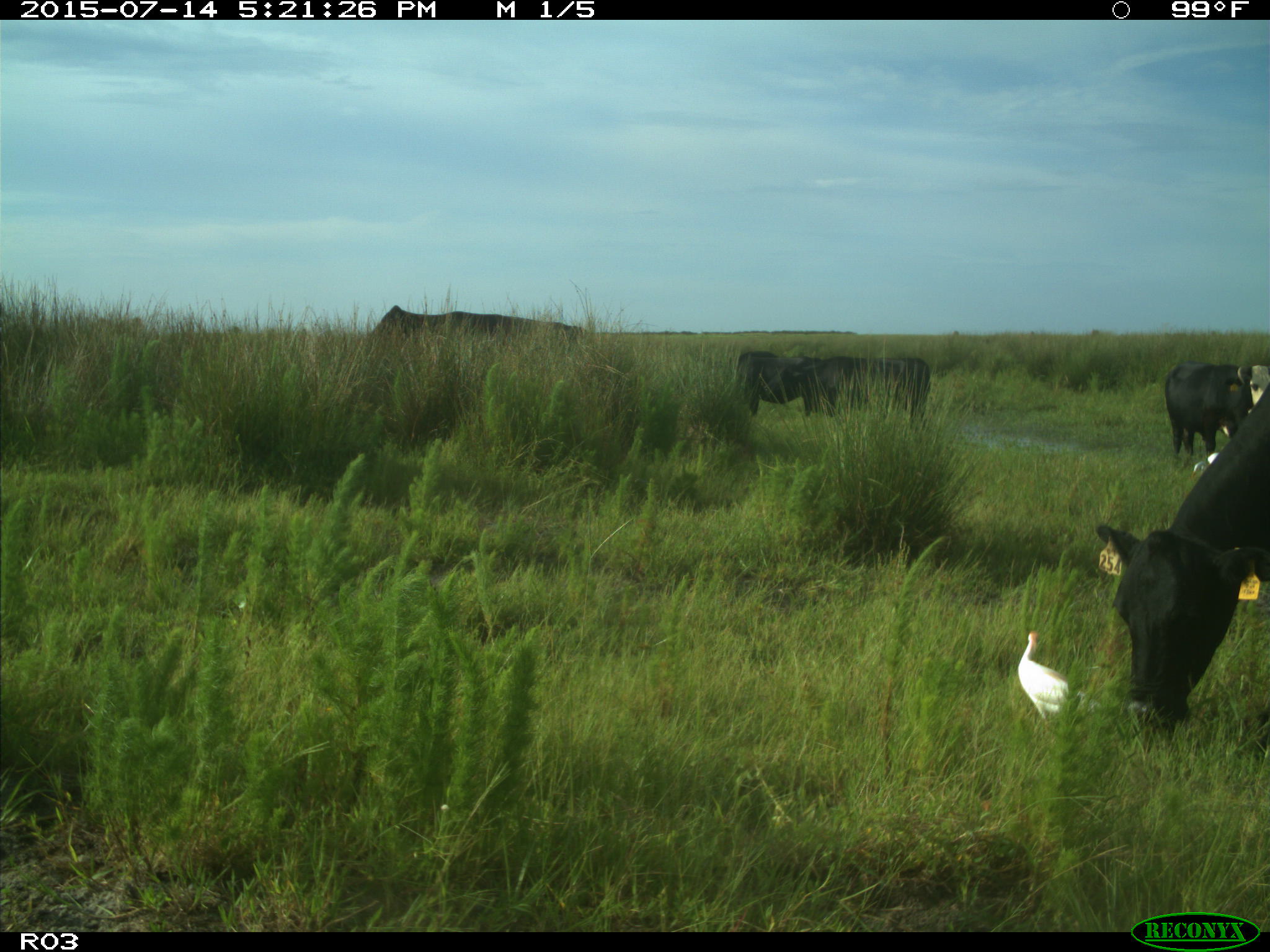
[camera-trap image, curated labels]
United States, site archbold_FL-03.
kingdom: Animalia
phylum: Chordata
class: Mammalia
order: Artiodactyla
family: Bovidae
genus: Bos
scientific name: Bos taurus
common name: domestic cow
Bos taurus (domestic cow).